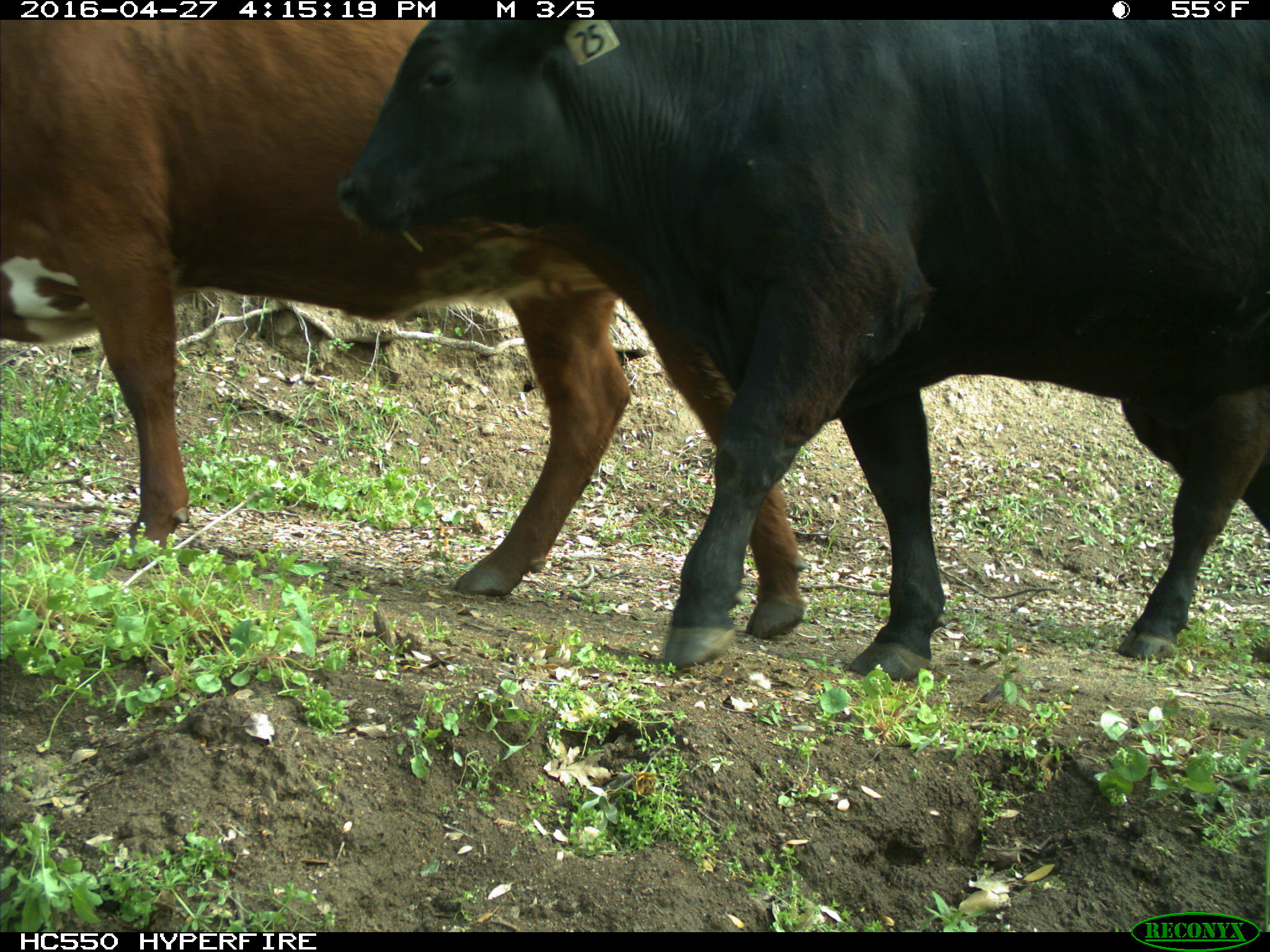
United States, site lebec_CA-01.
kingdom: Animalia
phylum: Chordata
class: Mammalia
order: Artiodactyla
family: Bovidae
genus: Bos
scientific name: Bos taurus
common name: domestic cow